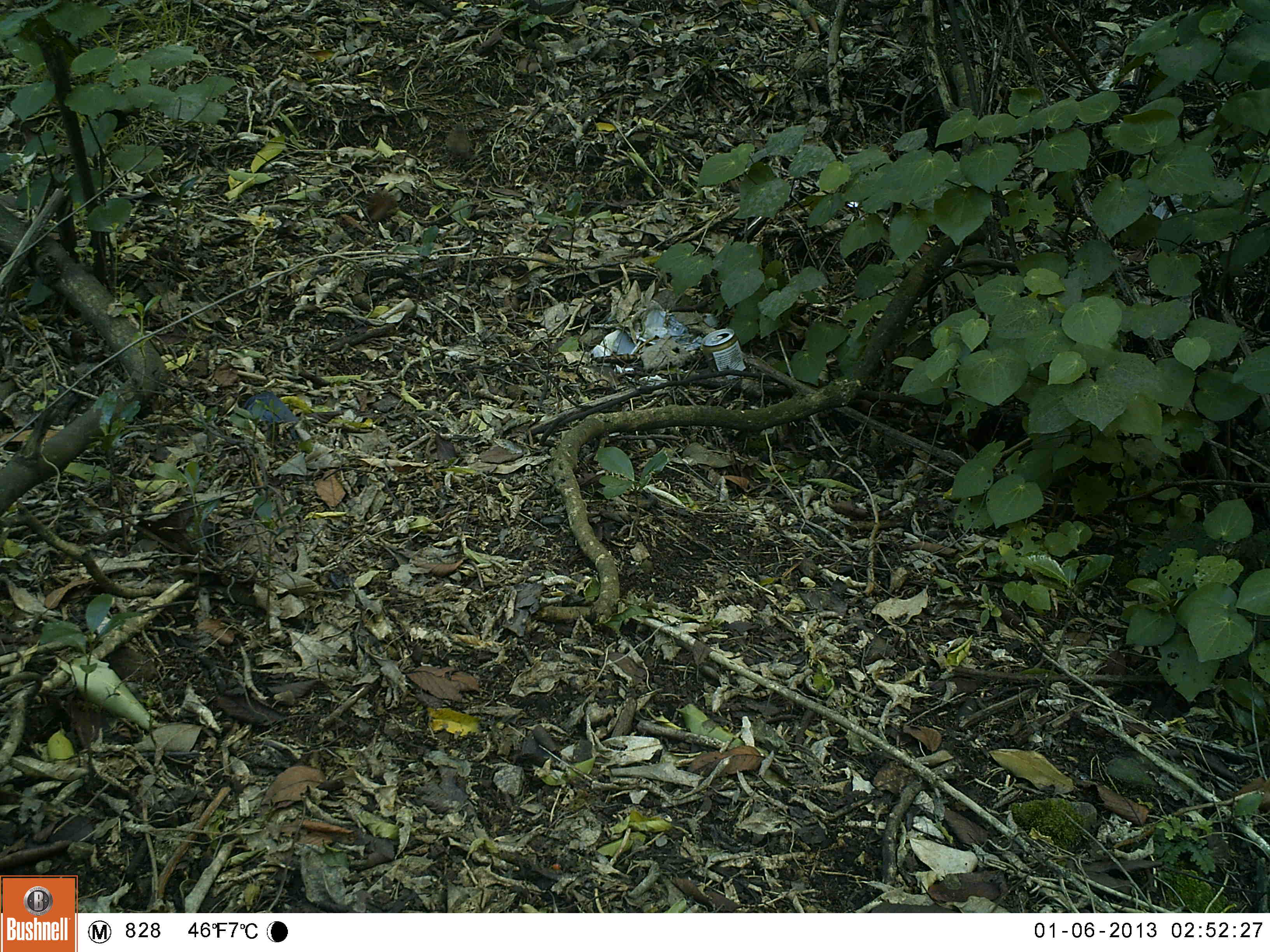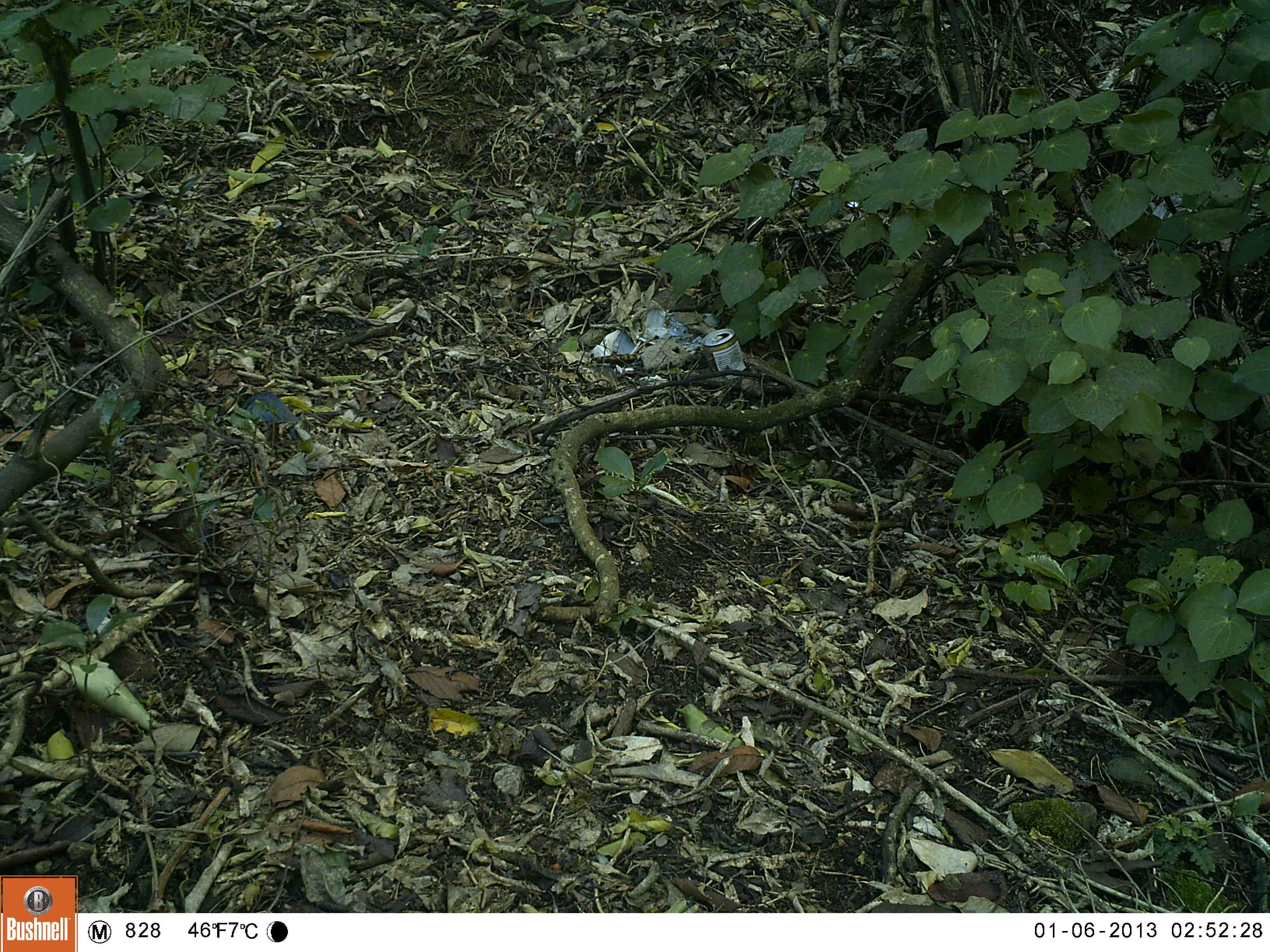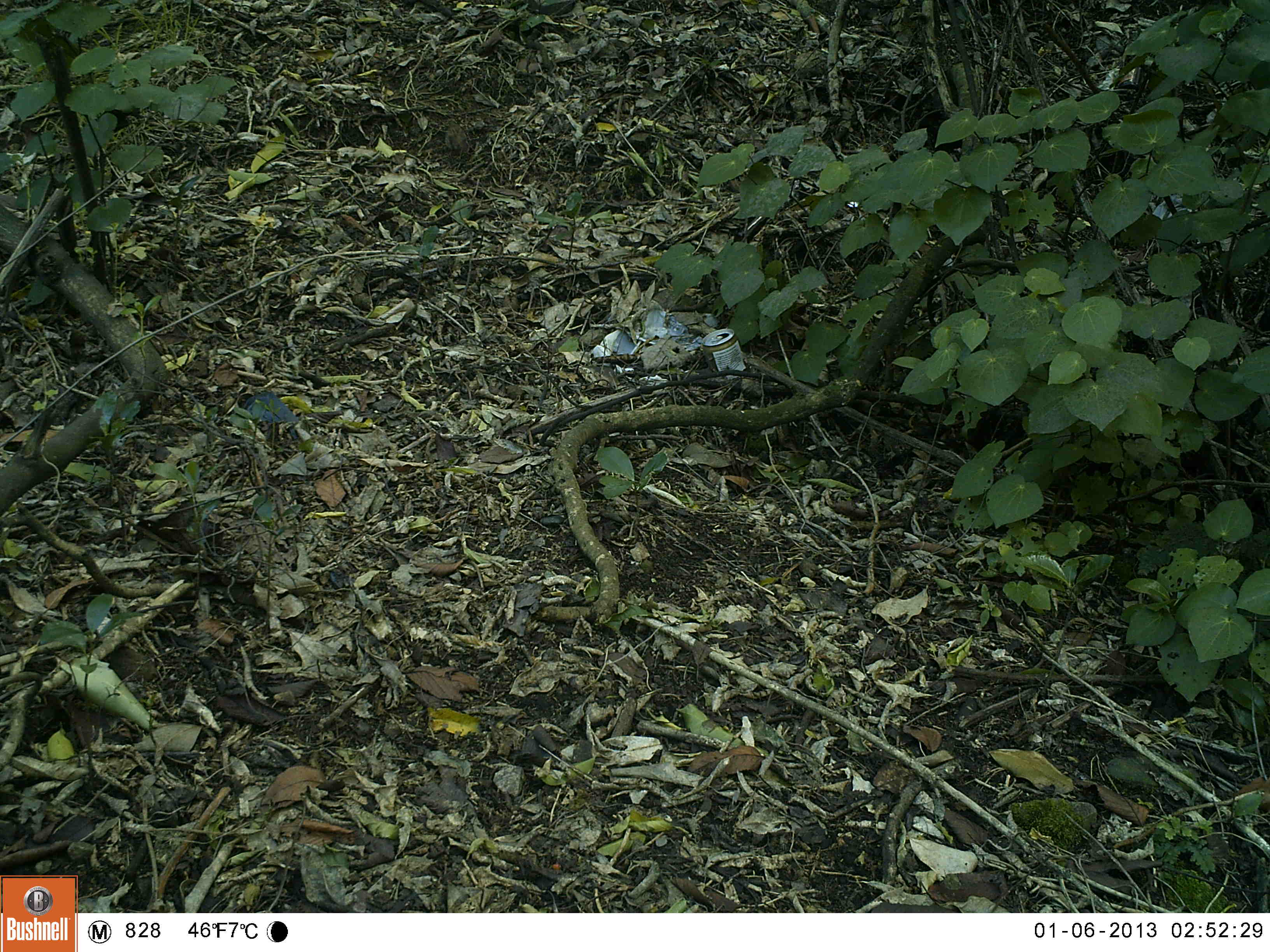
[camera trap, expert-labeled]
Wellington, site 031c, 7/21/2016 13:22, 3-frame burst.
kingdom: Animalia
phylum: Chordata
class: Aves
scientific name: Aves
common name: bird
Bird (Aves).